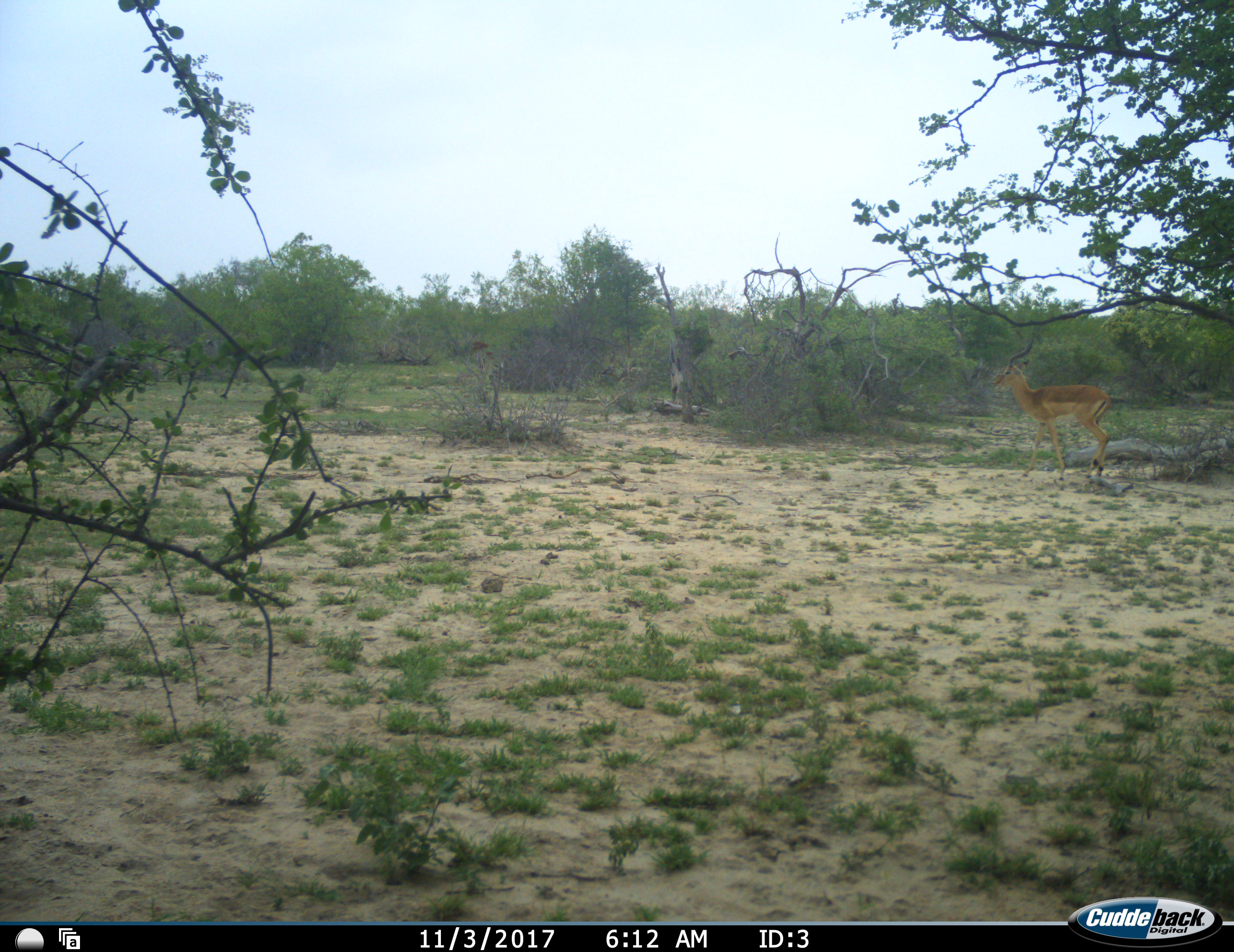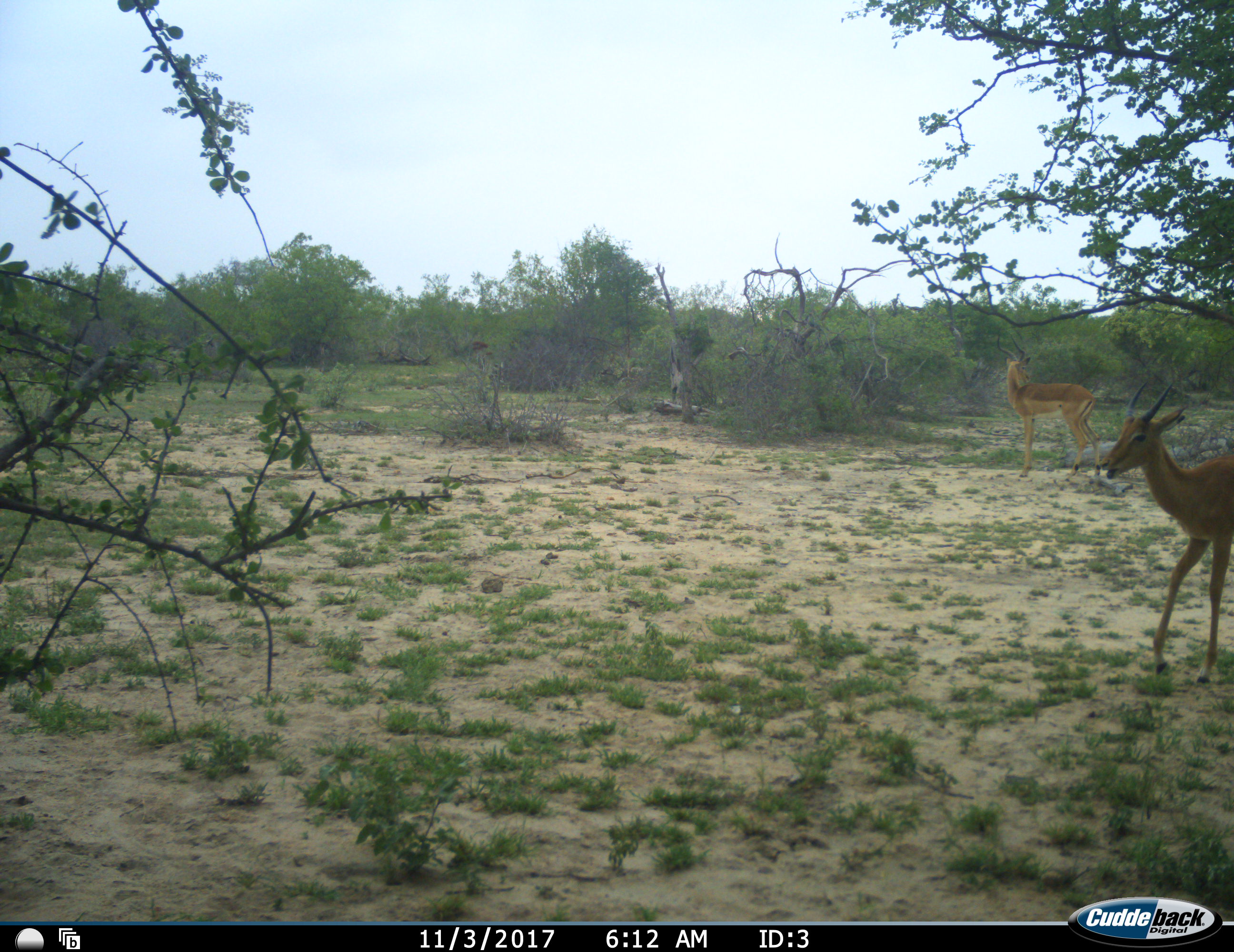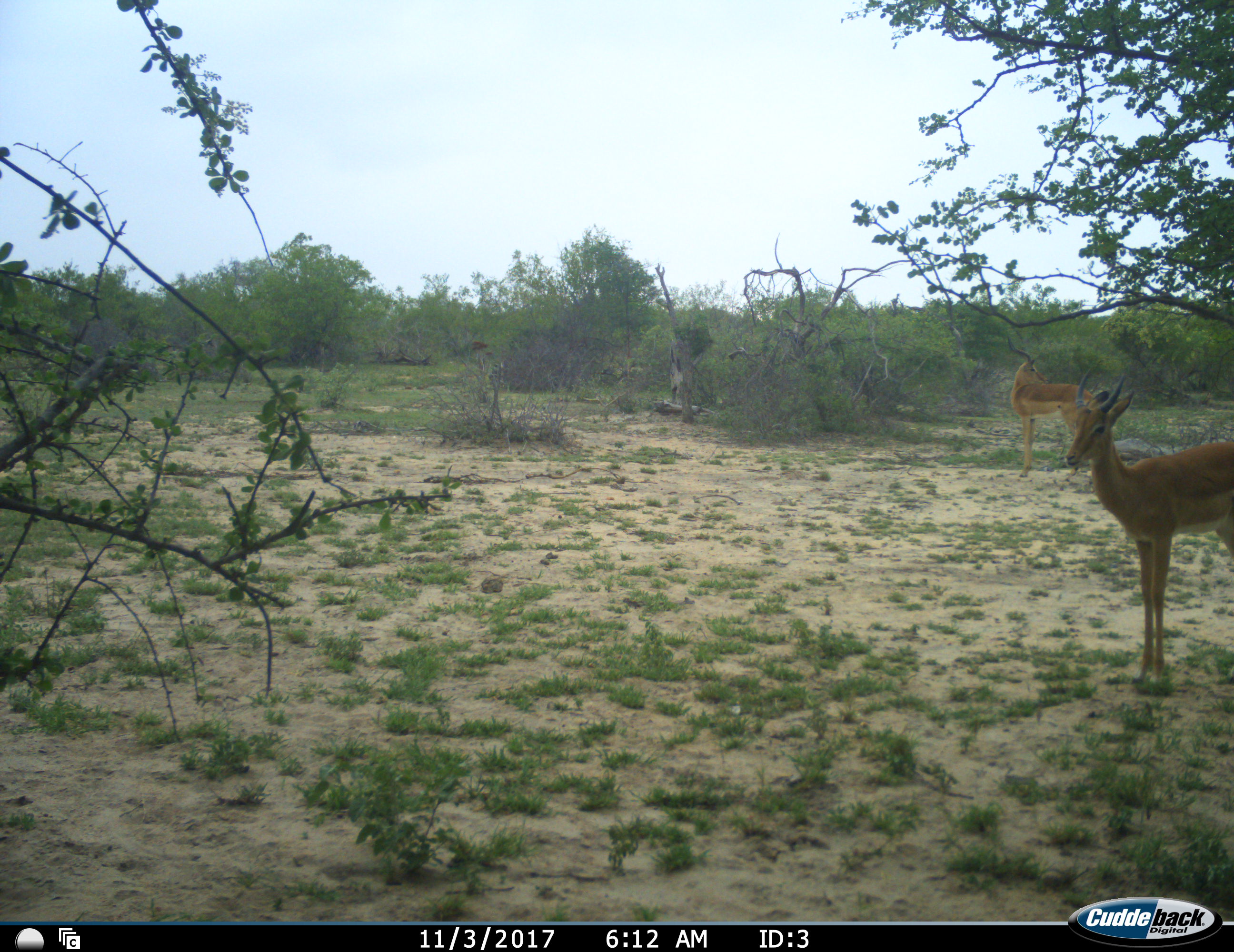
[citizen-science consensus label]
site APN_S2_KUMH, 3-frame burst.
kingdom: Animalia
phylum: Chordata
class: Mammalia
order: Artiodactyla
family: Bovidae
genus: Aepyceros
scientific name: Aepyceros melampus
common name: impala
Impala (Aepyceros melampus), count 2. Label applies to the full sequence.